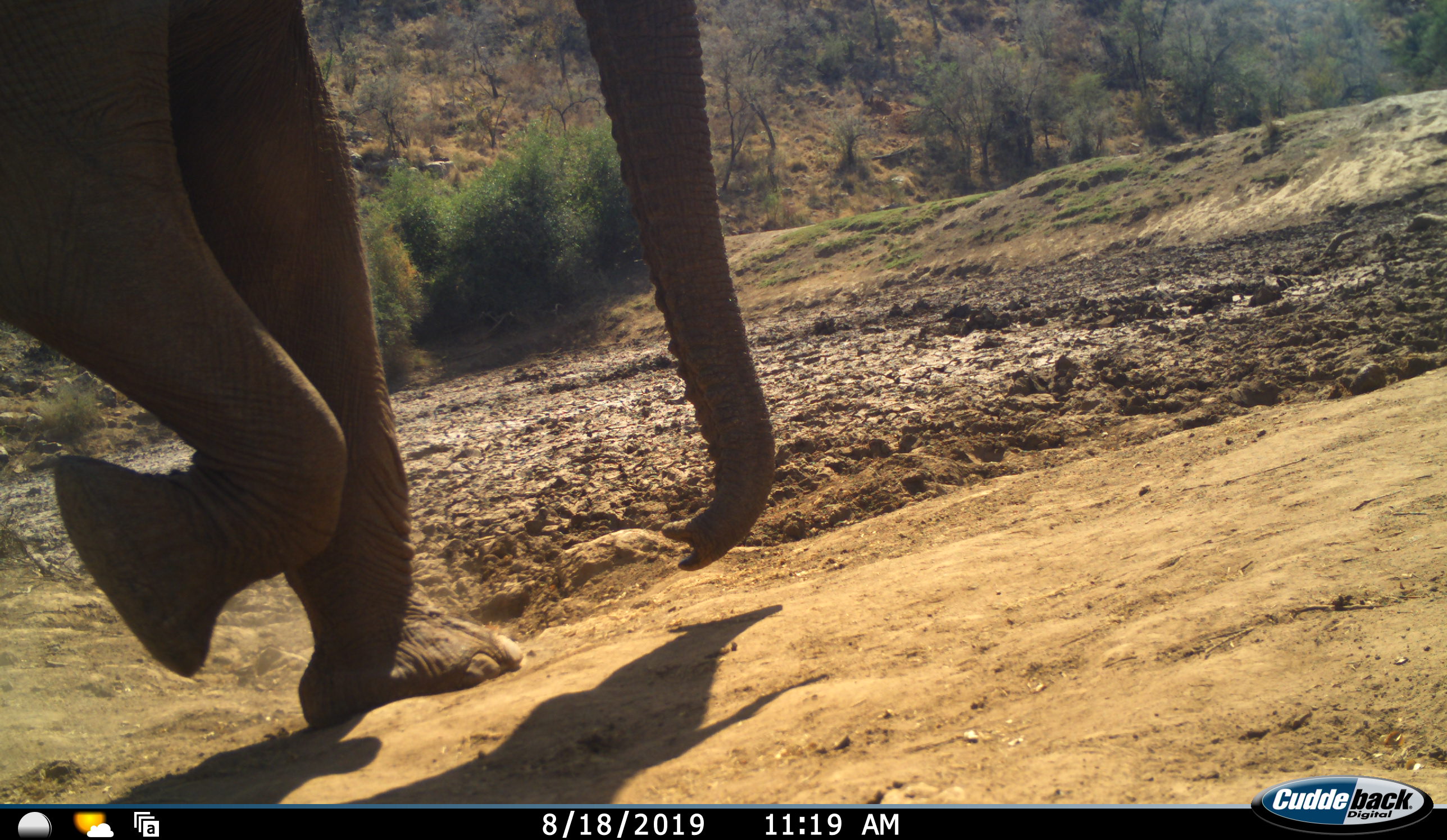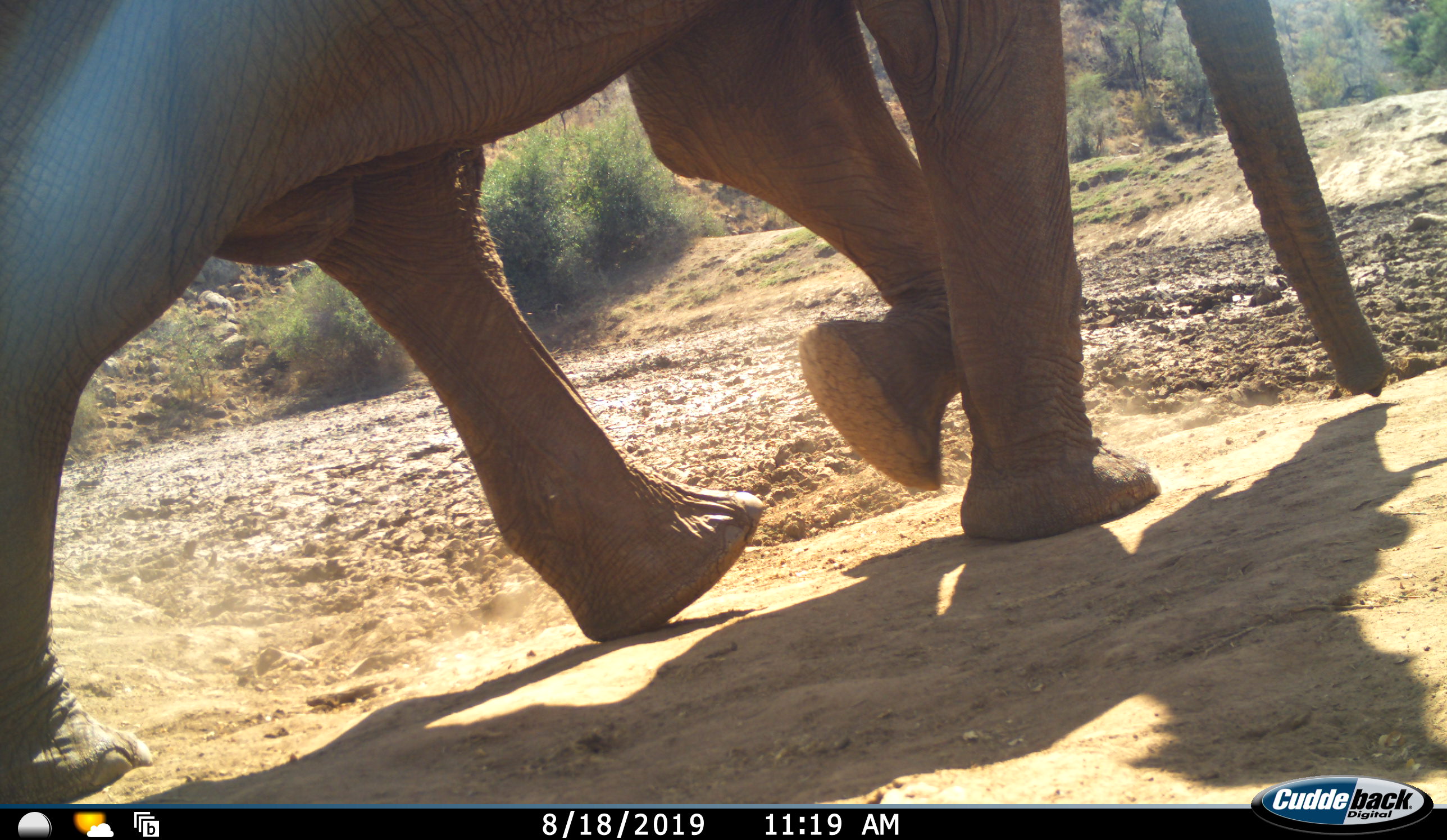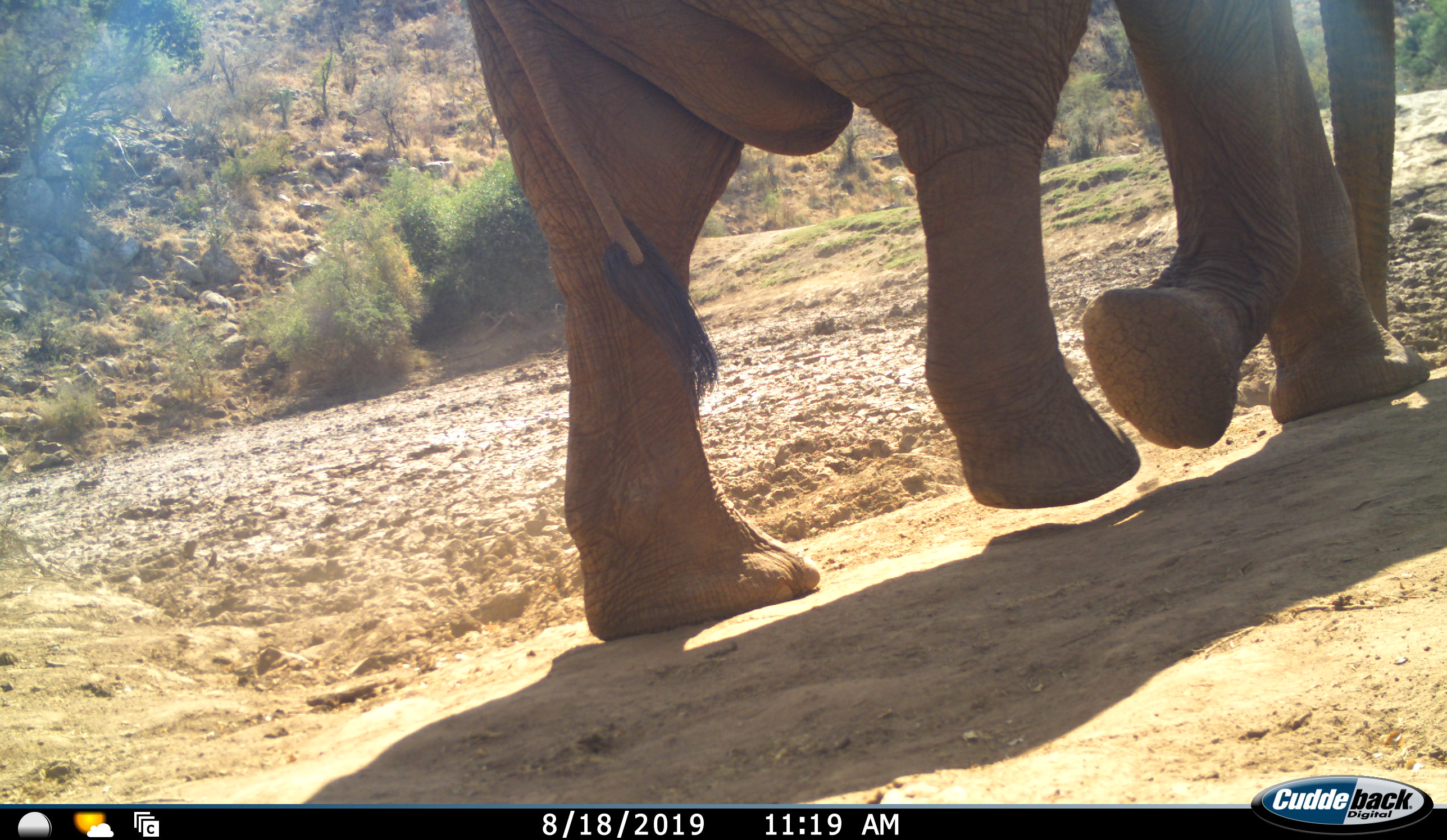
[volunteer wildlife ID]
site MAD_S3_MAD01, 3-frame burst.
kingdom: Animalia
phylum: Chordata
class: Mammalia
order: Proboscidea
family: Elephantidae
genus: Loxodonta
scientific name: Loxodonta africana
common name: african bush elephant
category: elephant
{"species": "elephant (african bush elephant) (Loxodonta africana)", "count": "1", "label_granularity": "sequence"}